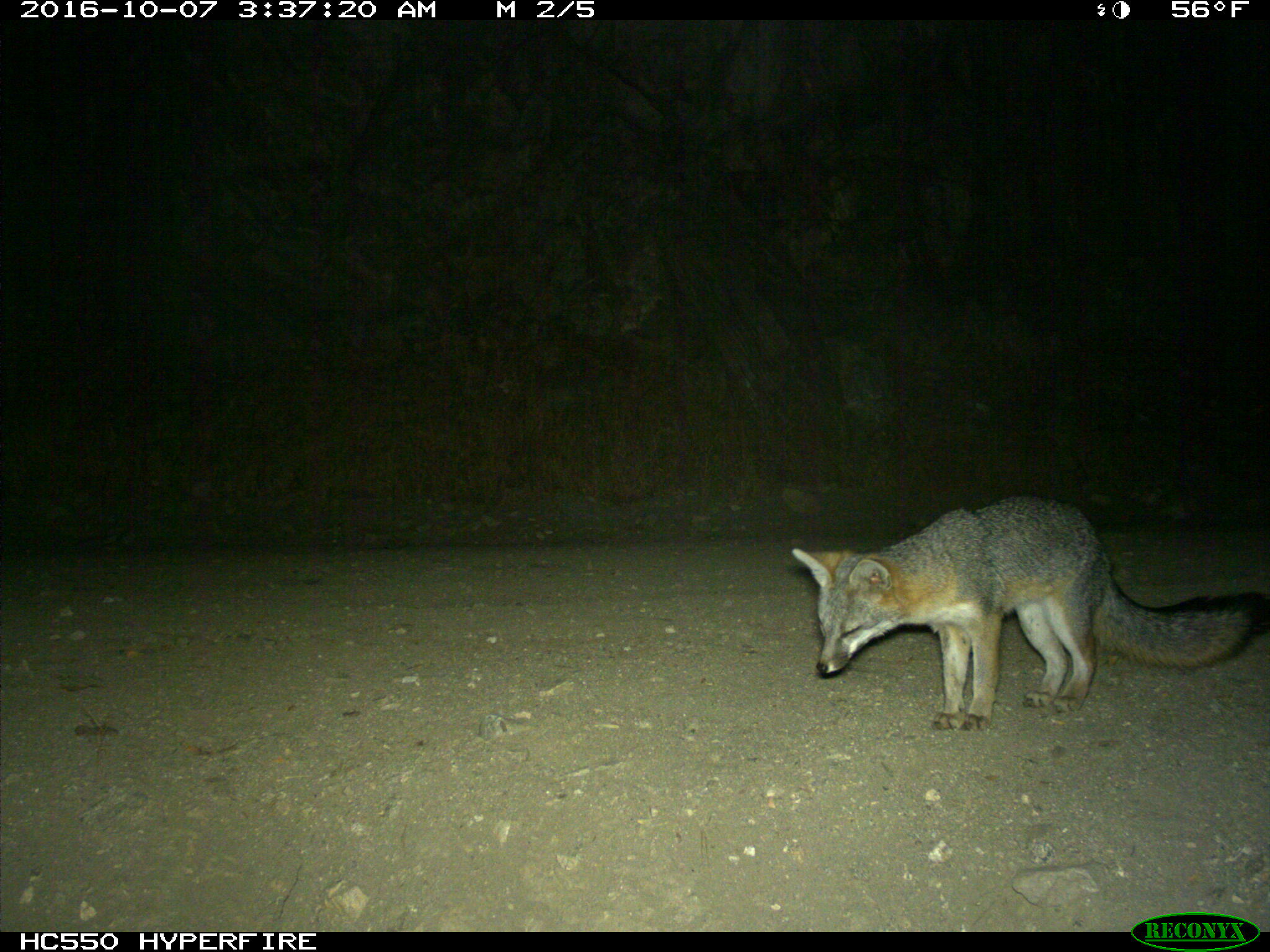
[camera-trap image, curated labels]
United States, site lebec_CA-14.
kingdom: Animalia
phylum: Chordata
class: Mammalia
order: Carnivora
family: Canidae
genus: Urocyon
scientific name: Urocyon cinereoargenteus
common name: gray fox